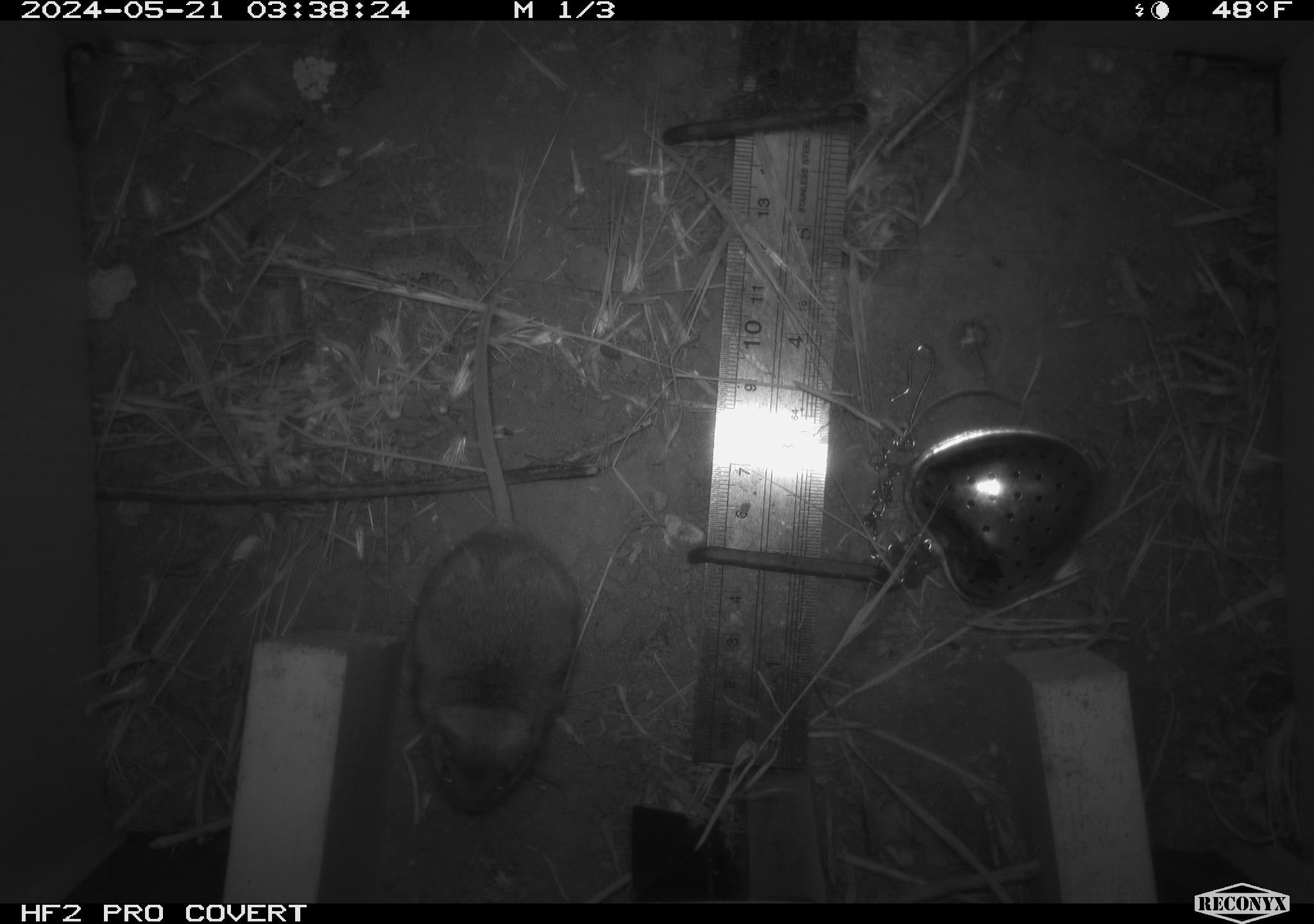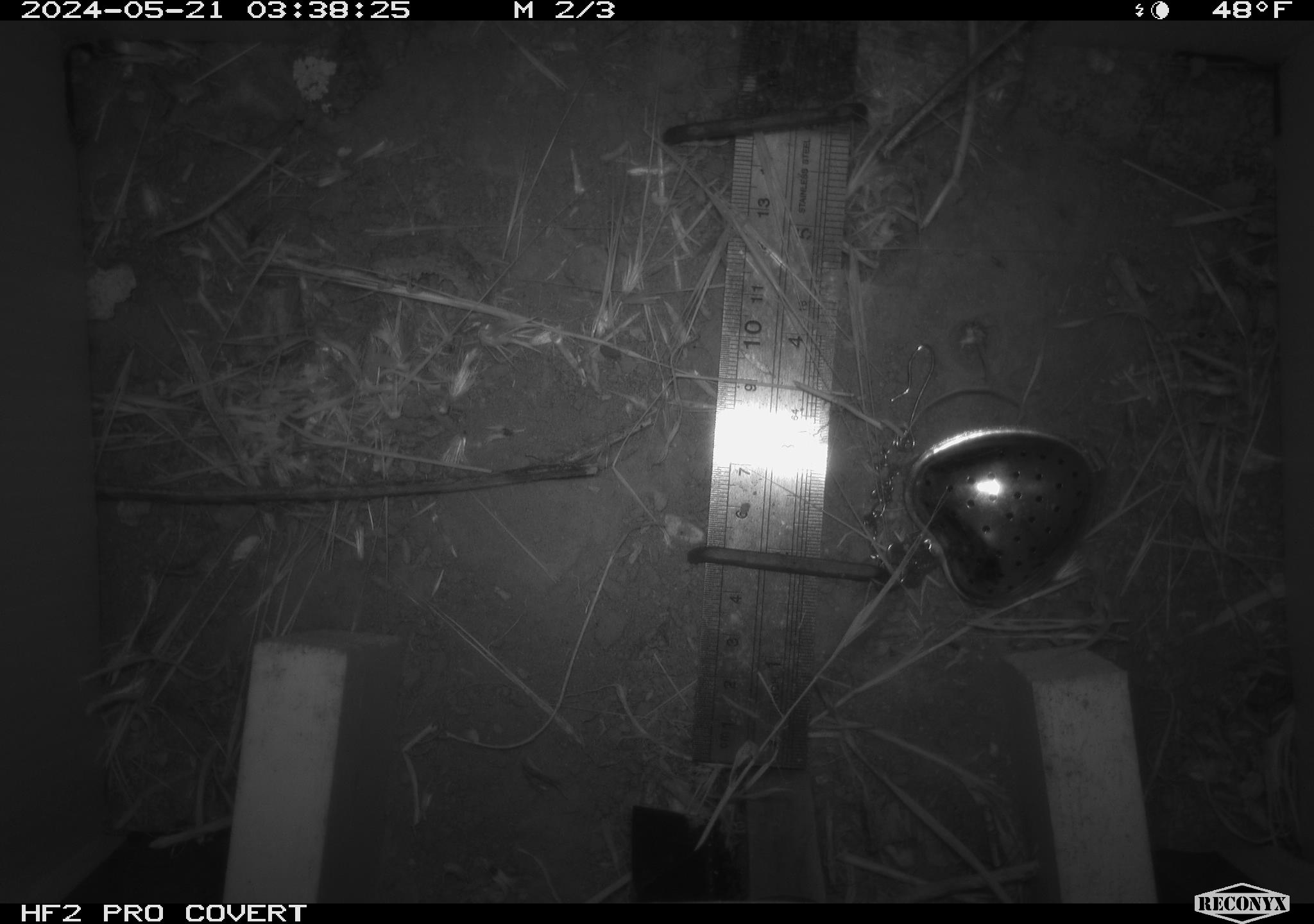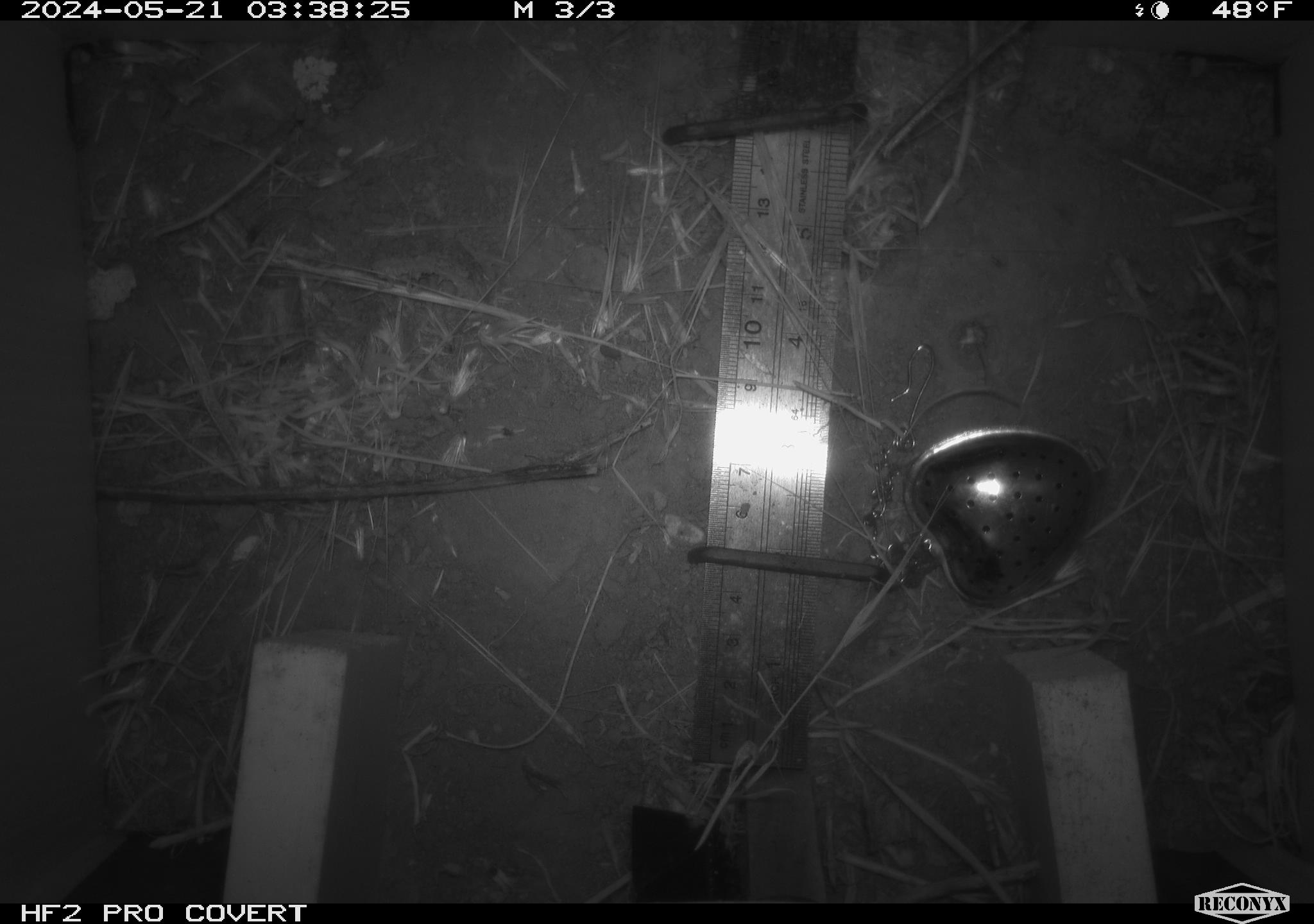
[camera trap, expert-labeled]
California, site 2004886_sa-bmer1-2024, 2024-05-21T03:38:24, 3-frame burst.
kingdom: Animalia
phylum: Chordata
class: Mammalia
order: Rodentia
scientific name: Rodentia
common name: mouse species